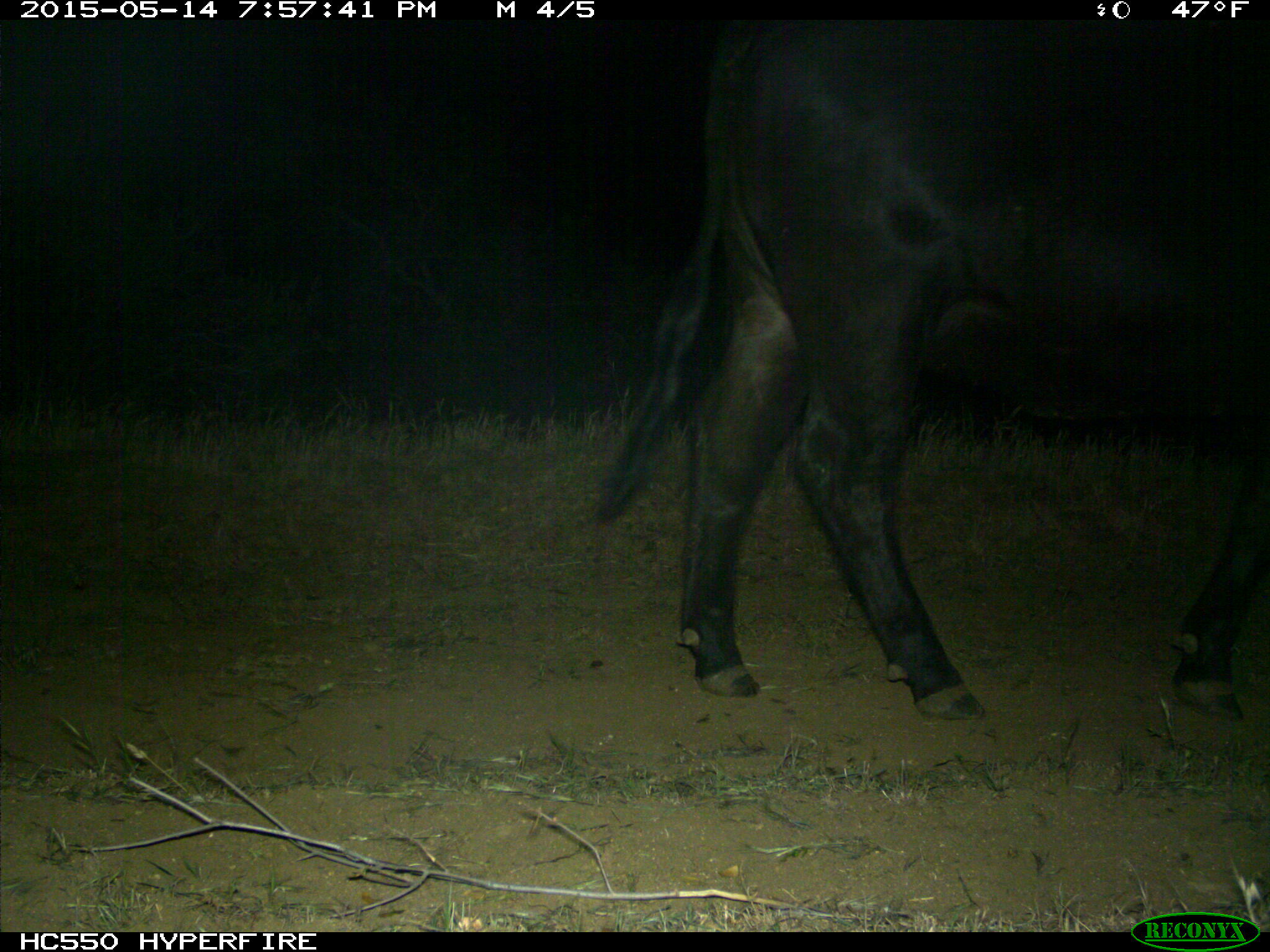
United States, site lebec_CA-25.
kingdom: Animalia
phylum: Chordata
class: Mammalia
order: Artiodactyla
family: Bovidae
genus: Bos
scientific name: Bos taurus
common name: domestic cow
Bos taurus (domestic cow).